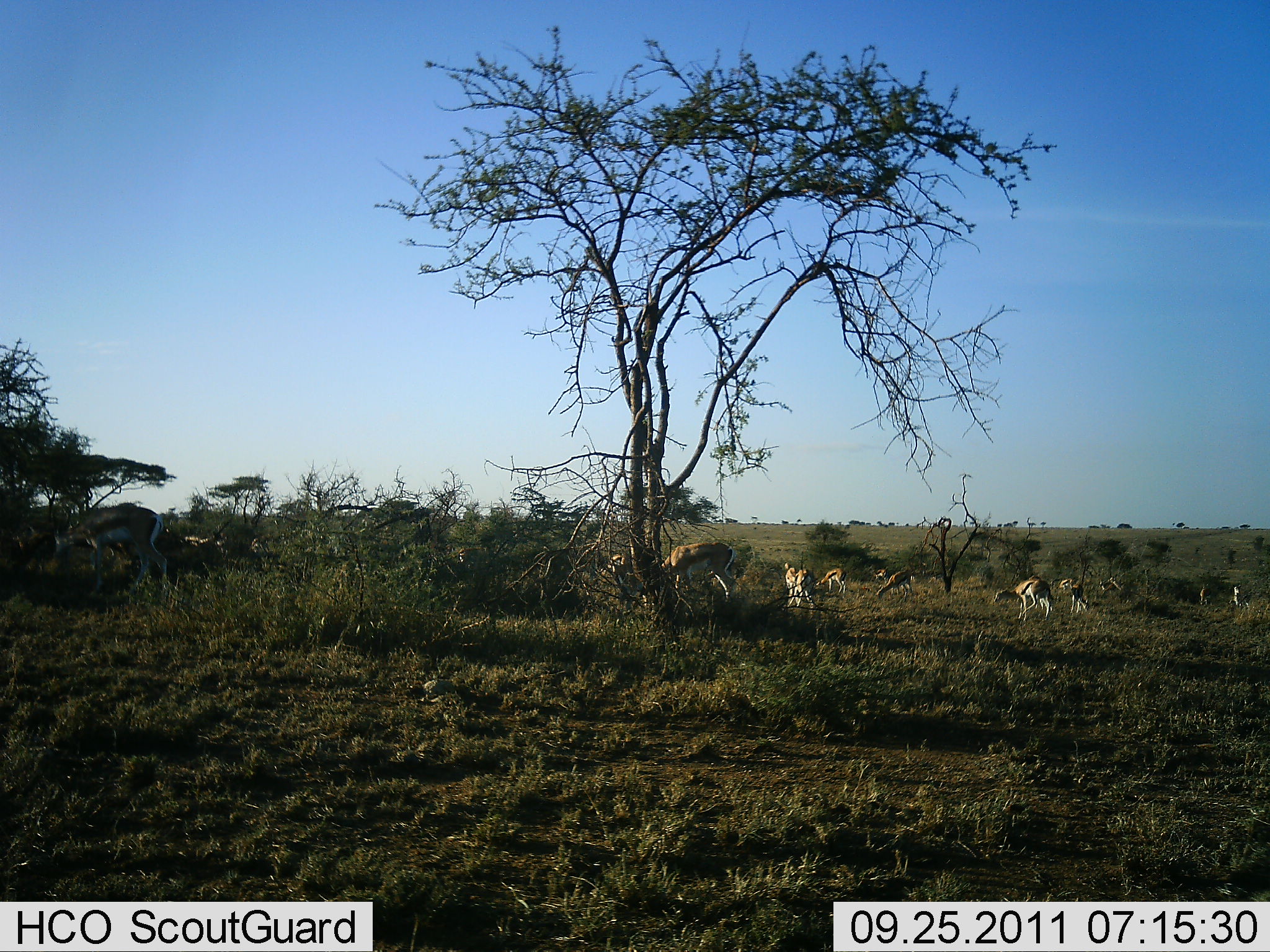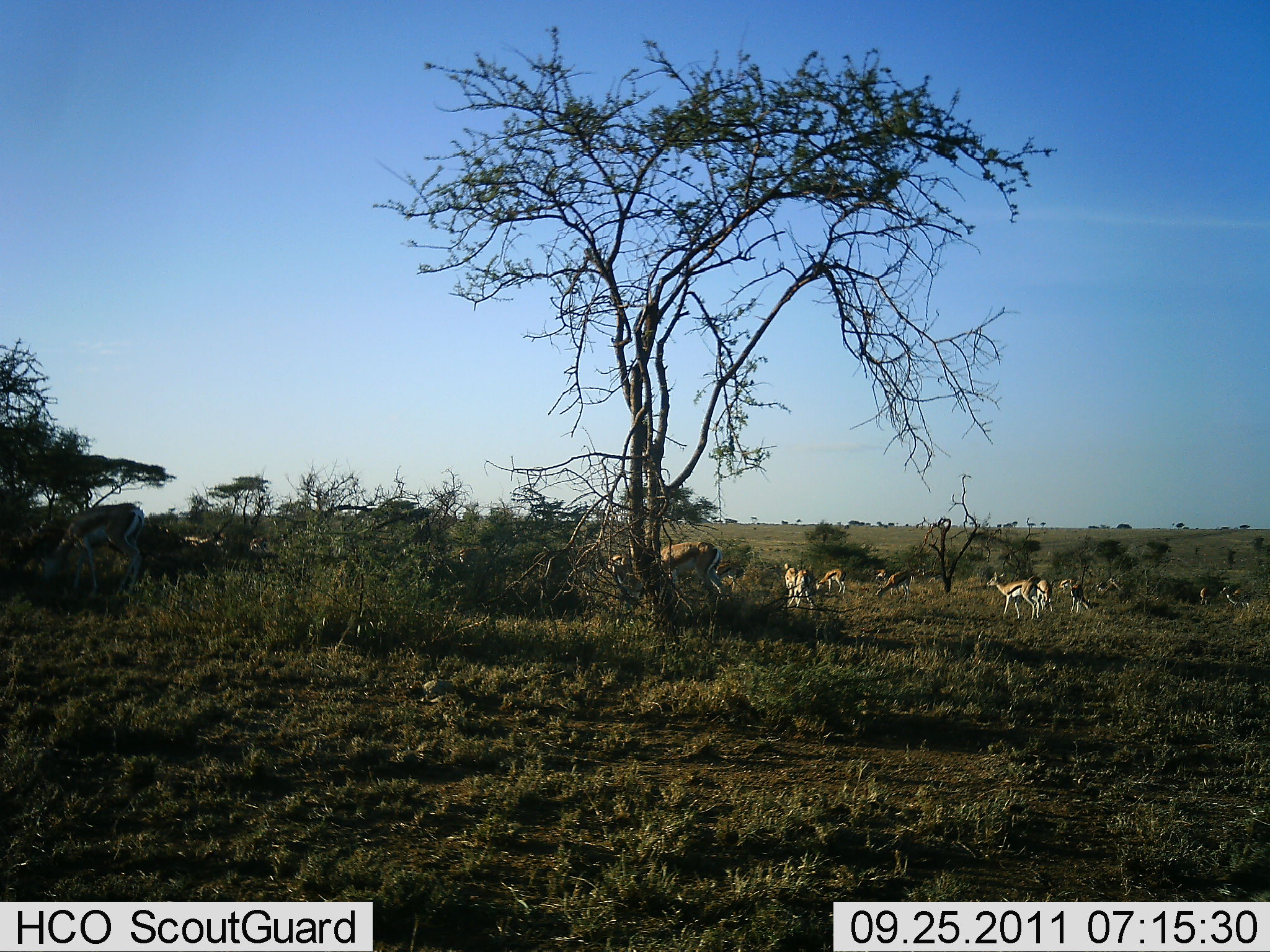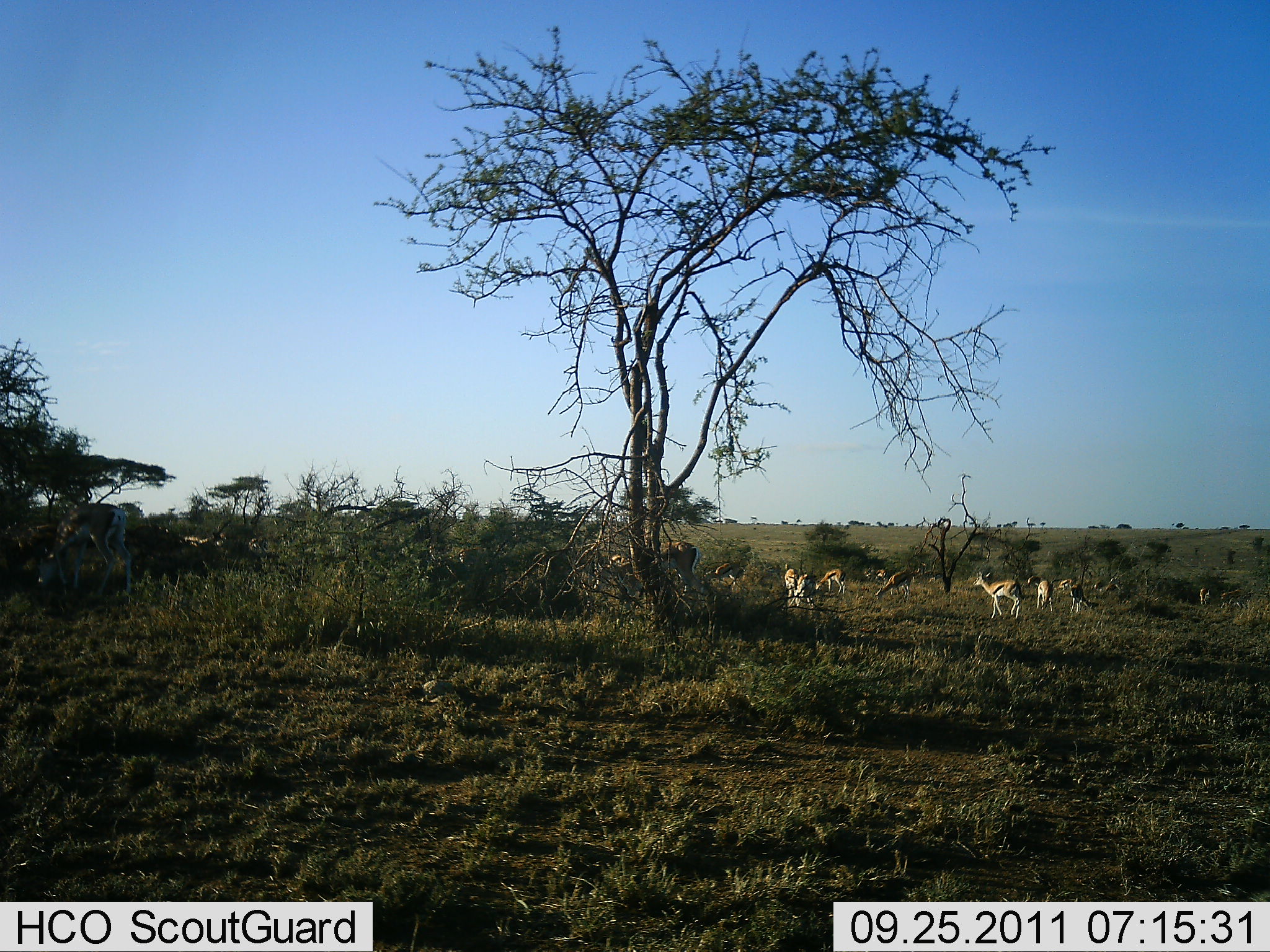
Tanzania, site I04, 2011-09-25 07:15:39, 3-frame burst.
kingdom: Animalia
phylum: Chordata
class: Mammalia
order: Artiodactyla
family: Bovidae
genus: Eudorcas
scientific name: Eudorcas thomsonii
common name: thomson's gazelle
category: gazellethomsons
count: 11-50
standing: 47%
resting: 7%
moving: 80%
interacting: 0%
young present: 0%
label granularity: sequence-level